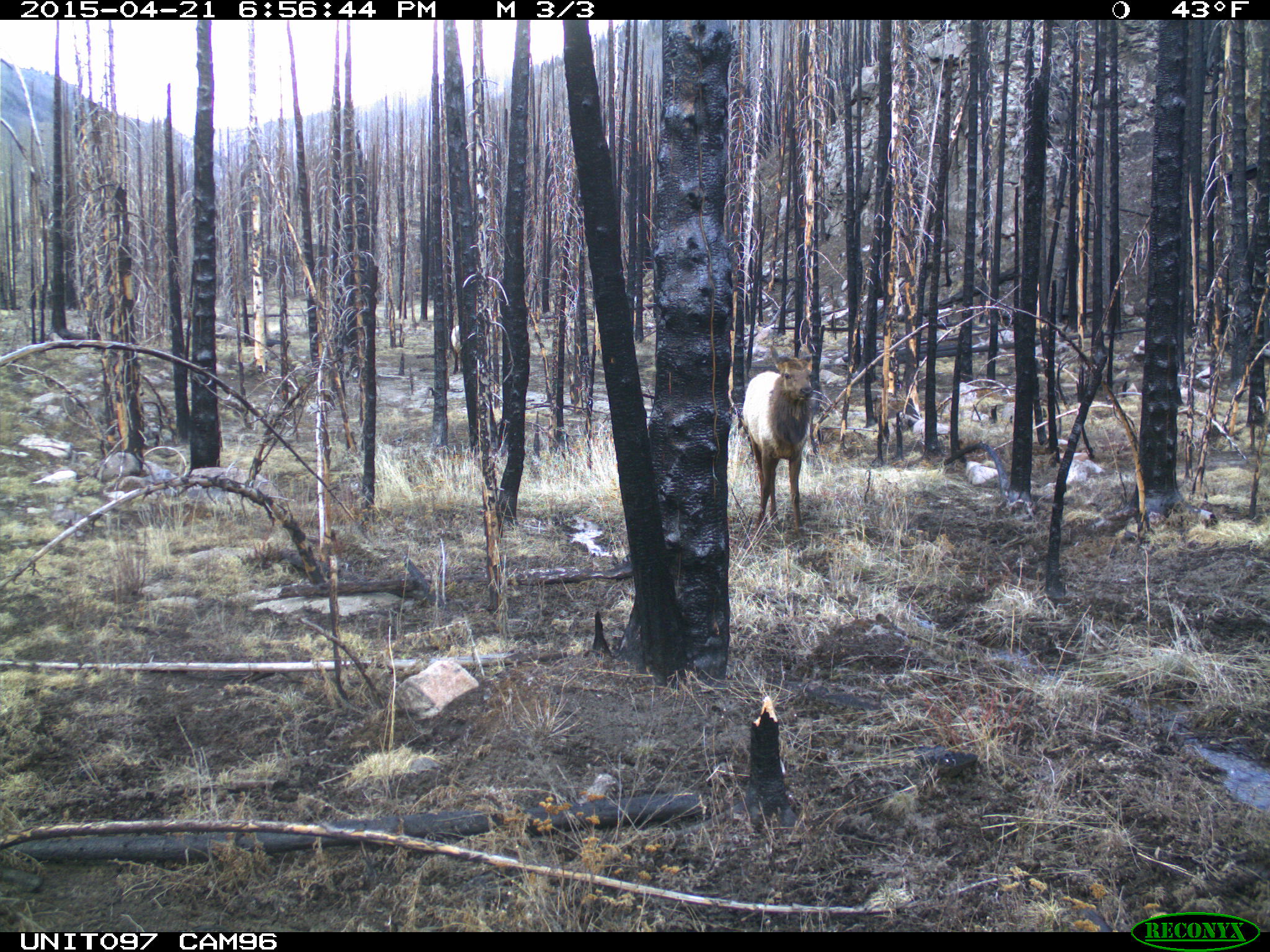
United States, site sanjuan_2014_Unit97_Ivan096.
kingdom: Animalia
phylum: Chordata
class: Mammalia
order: Artiodactyla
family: Cervidae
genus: Cervus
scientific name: Cervus elaphus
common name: red deer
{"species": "Cervus elaphus (red deer)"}